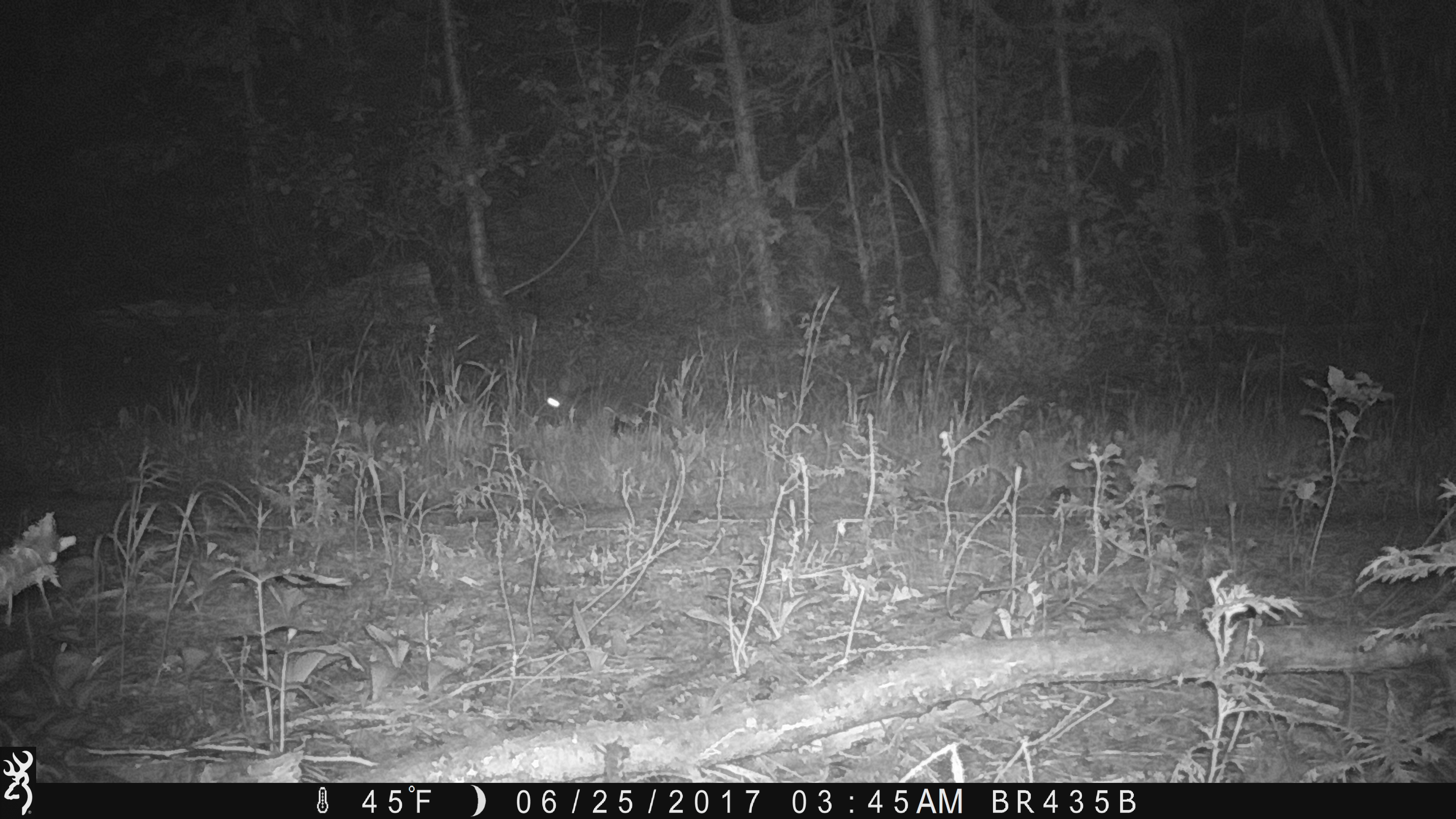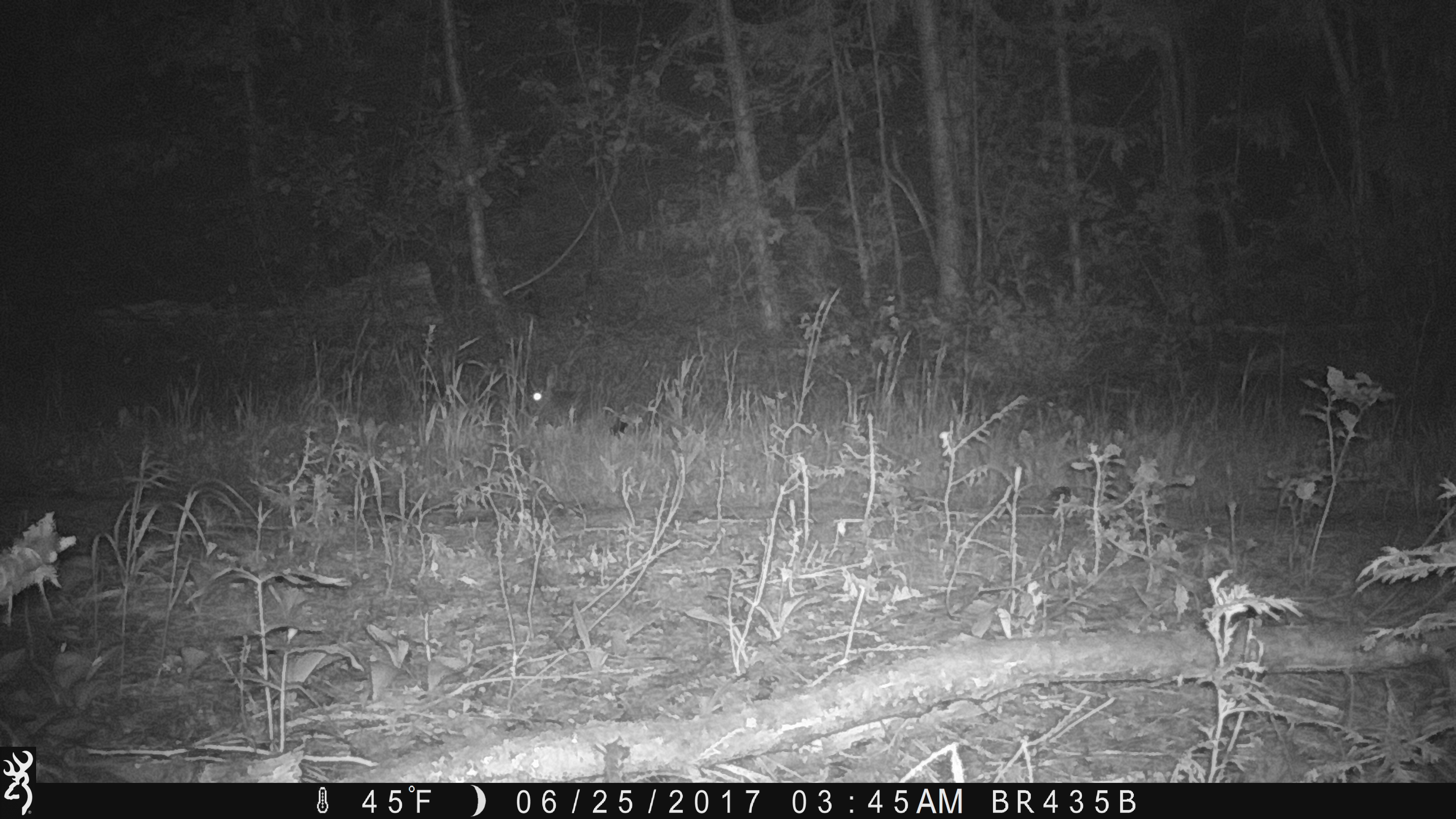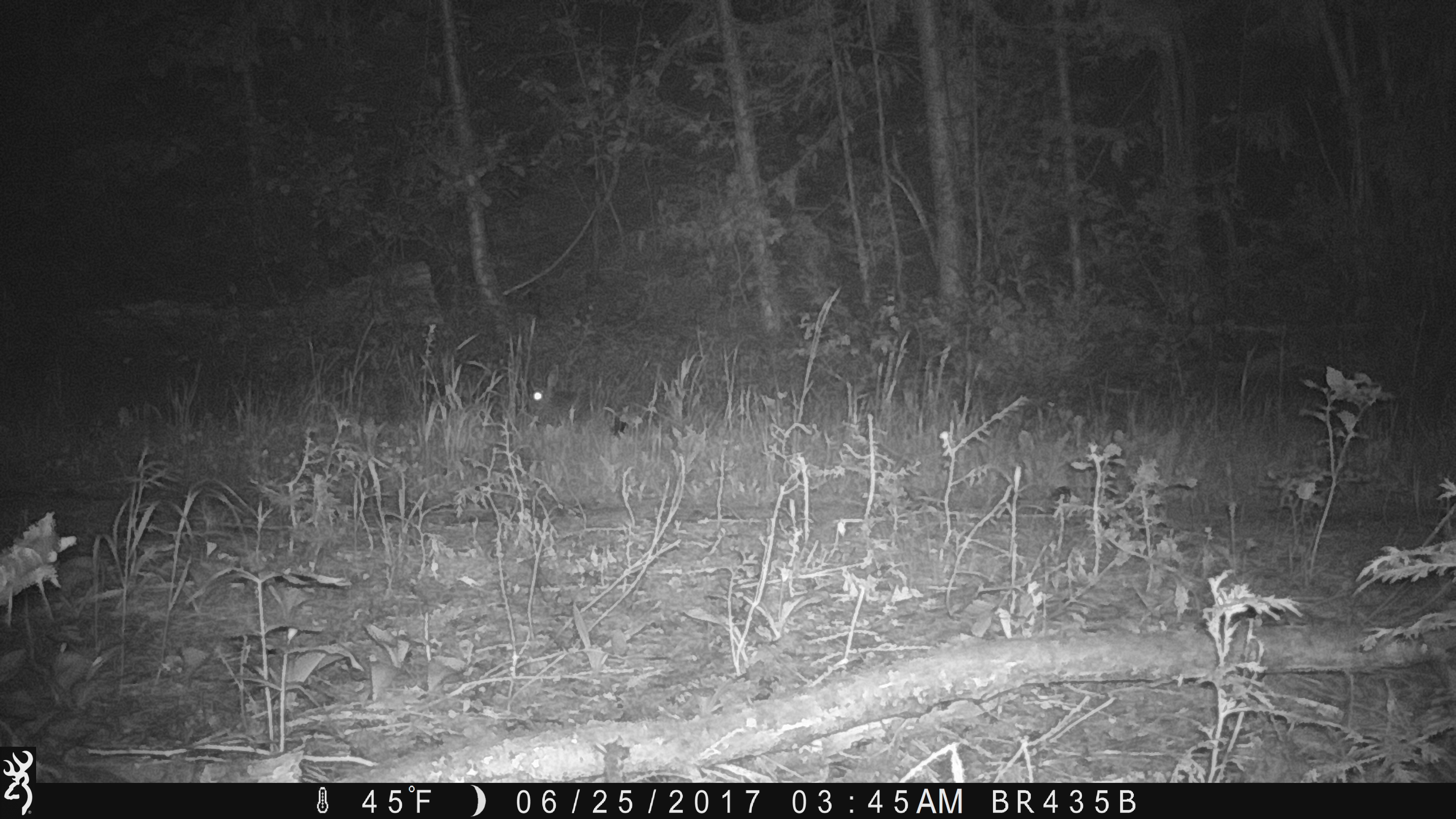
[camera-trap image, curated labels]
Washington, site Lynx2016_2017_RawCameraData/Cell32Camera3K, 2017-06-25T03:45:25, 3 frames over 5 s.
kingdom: Animalia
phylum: Chordata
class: Mammalia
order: Lagomorpha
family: Leporidae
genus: Lepus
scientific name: Lepus americanus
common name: snowshoe hare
Lepus americanus (snowshoe hare). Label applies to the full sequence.